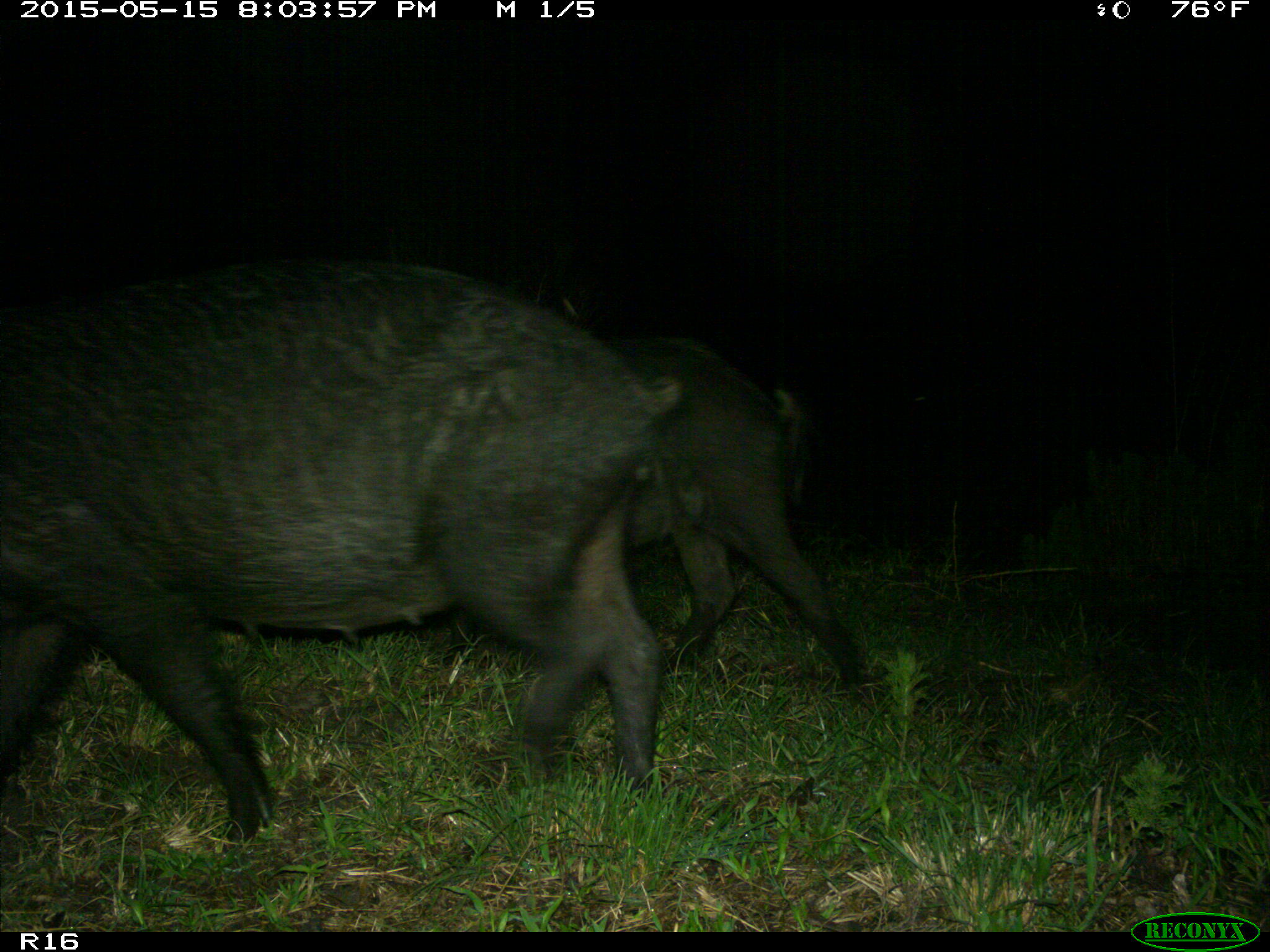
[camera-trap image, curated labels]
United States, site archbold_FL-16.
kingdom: Animalia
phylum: Chordata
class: Mammalia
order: Artiodactyla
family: Suidae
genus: Sus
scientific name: Sus scrofa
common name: wild boar